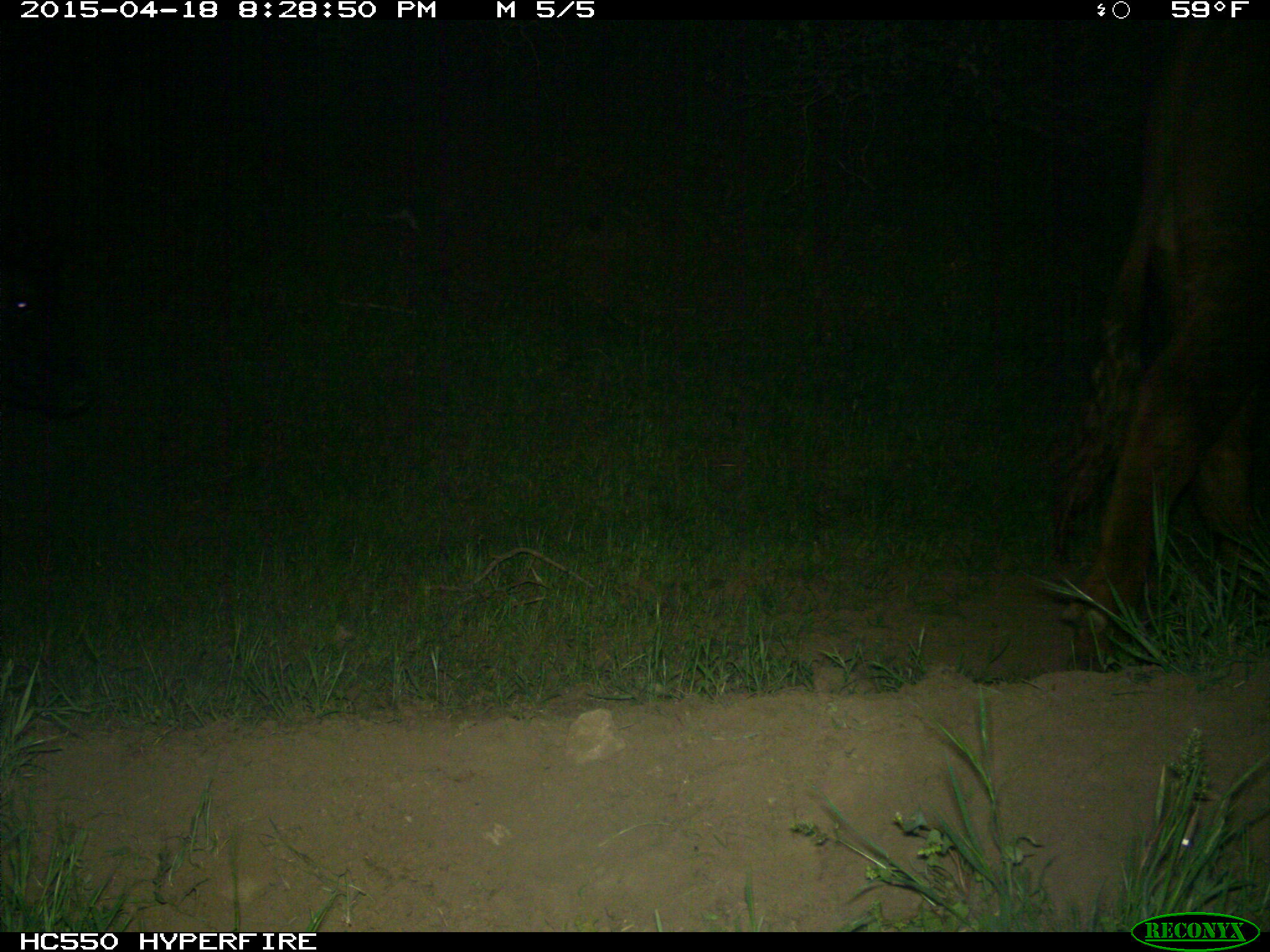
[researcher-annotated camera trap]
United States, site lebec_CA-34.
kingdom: Animalia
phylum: Chordata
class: Mammalia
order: Artiodactyla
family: Bovidae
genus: Bos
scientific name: Bos taurus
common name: domestic cow